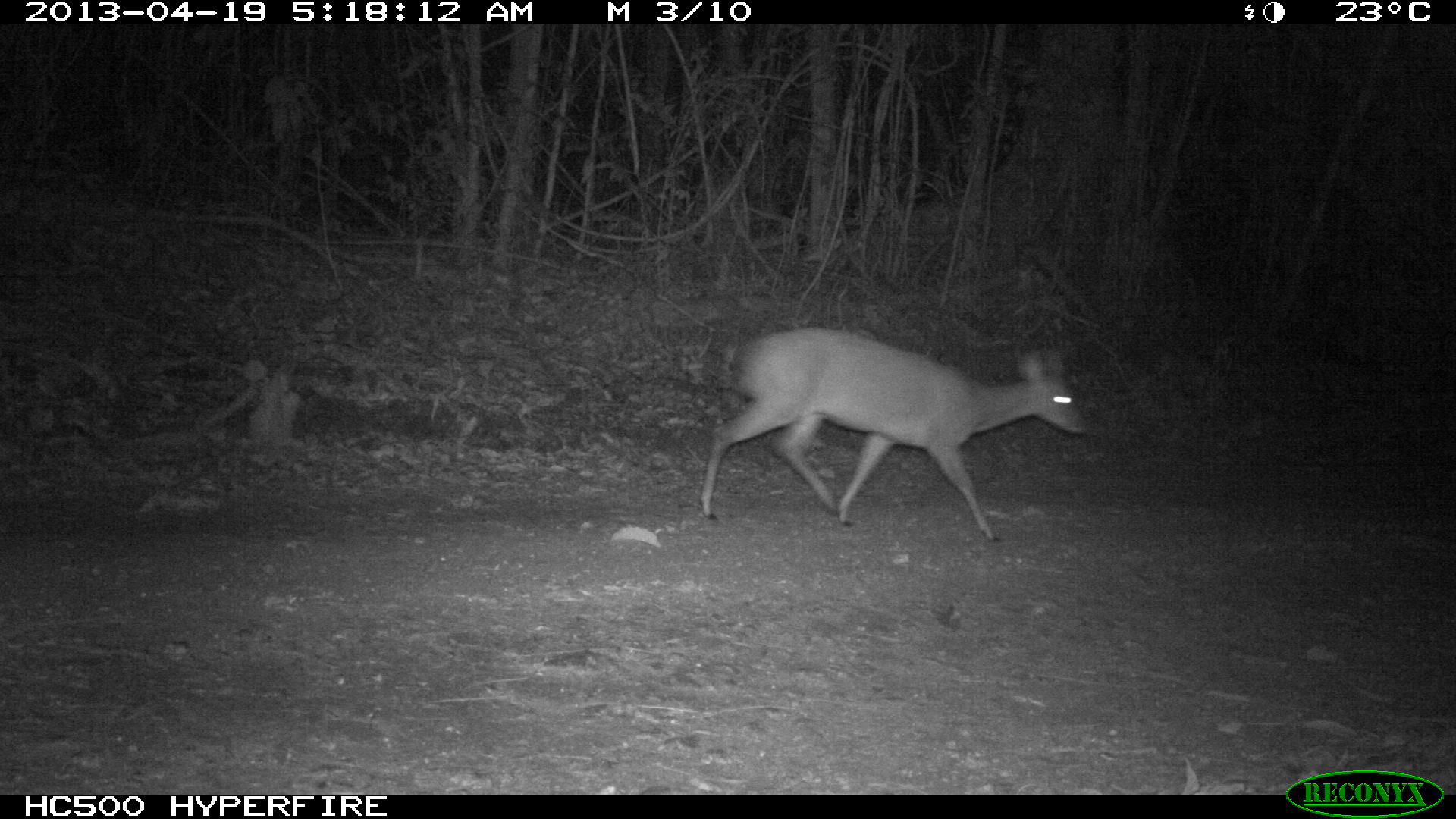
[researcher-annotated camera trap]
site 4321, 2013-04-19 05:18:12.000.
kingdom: Animalia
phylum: Chordata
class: Mammalia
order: Artiodactyla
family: Cervidae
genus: Mazama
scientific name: Mazama temama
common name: central american red brocket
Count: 1.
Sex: female.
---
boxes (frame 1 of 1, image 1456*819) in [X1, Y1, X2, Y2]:
mazama temama: [700, 326, 1091, 540]